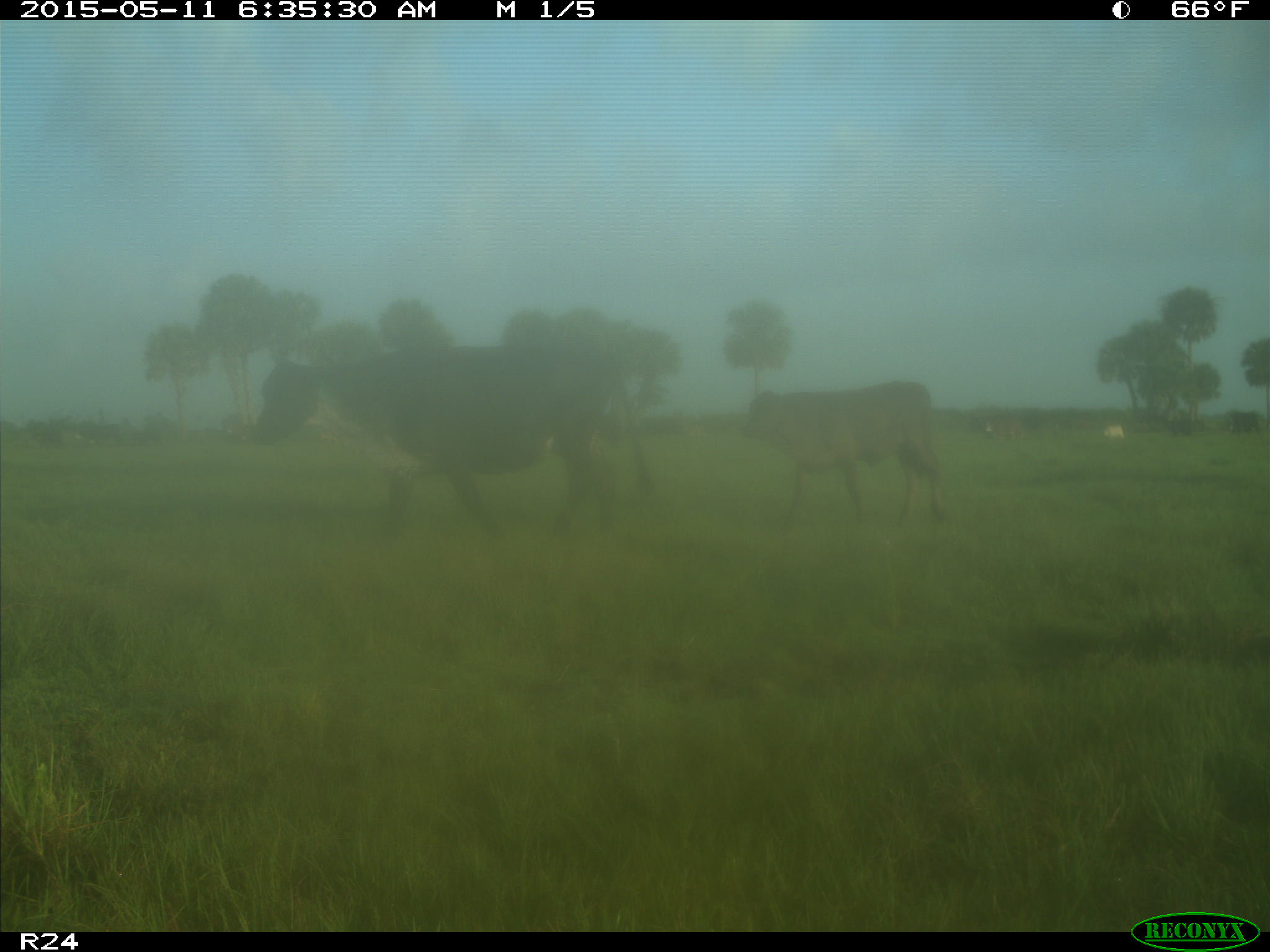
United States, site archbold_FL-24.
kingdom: Animalia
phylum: Chordata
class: Mammalia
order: Artiodactyla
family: Bovidae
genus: Bos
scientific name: Bos taurus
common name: domestic cow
Bos taurus (domestic cow).